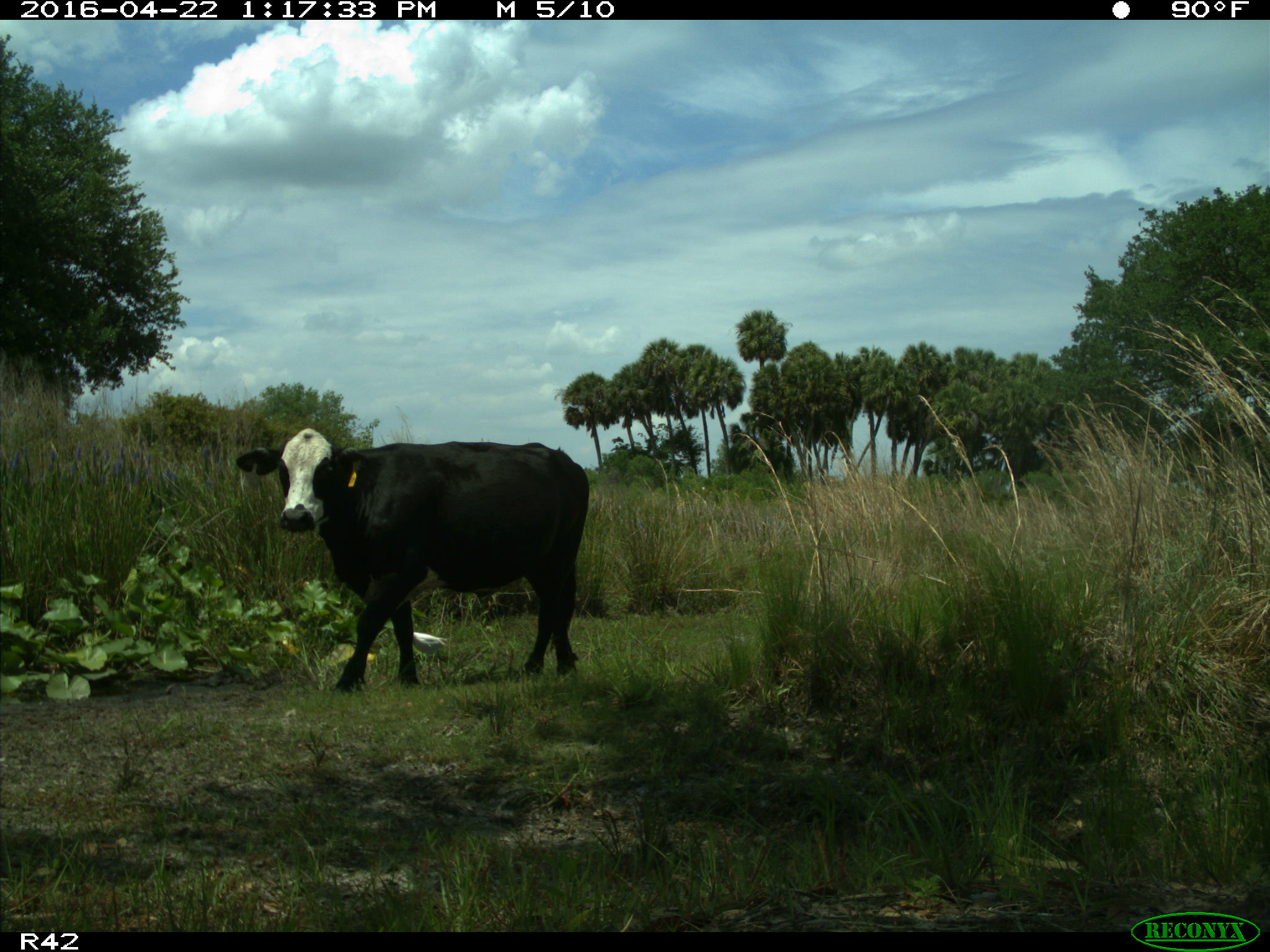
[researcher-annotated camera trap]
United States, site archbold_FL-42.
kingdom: Animalia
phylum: Chordata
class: Mammalia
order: Artiodactyla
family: Bovidae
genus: Bos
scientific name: Bos taurus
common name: domestic cow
Bos taurus (domestic cow).